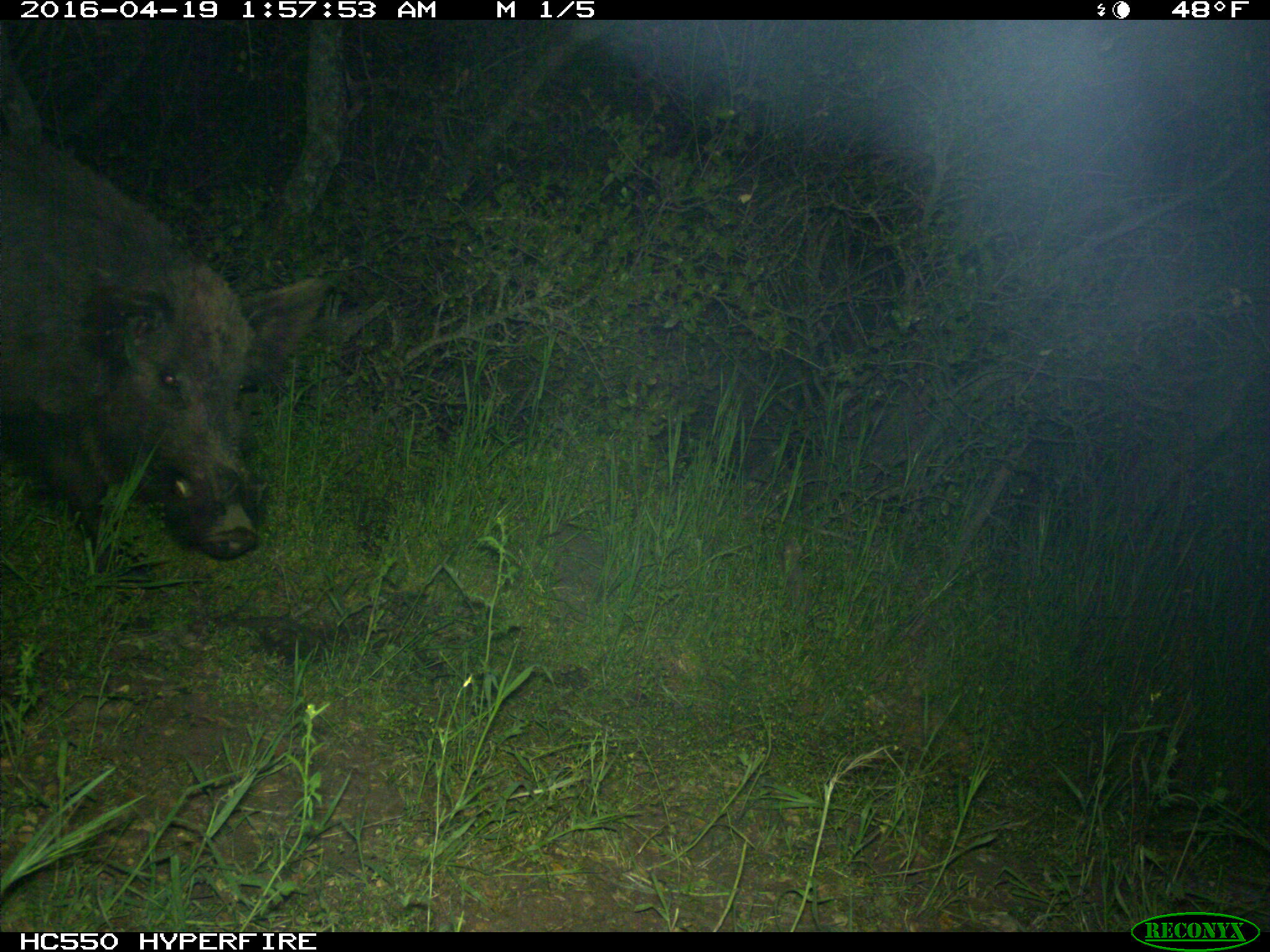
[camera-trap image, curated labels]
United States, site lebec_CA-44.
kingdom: Animalia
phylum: Chordata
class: Mammalia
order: Artiodactyla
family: Suidae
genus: Sus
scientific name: Sus scrofa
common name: wild boar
Sus scrofa (wild boar).